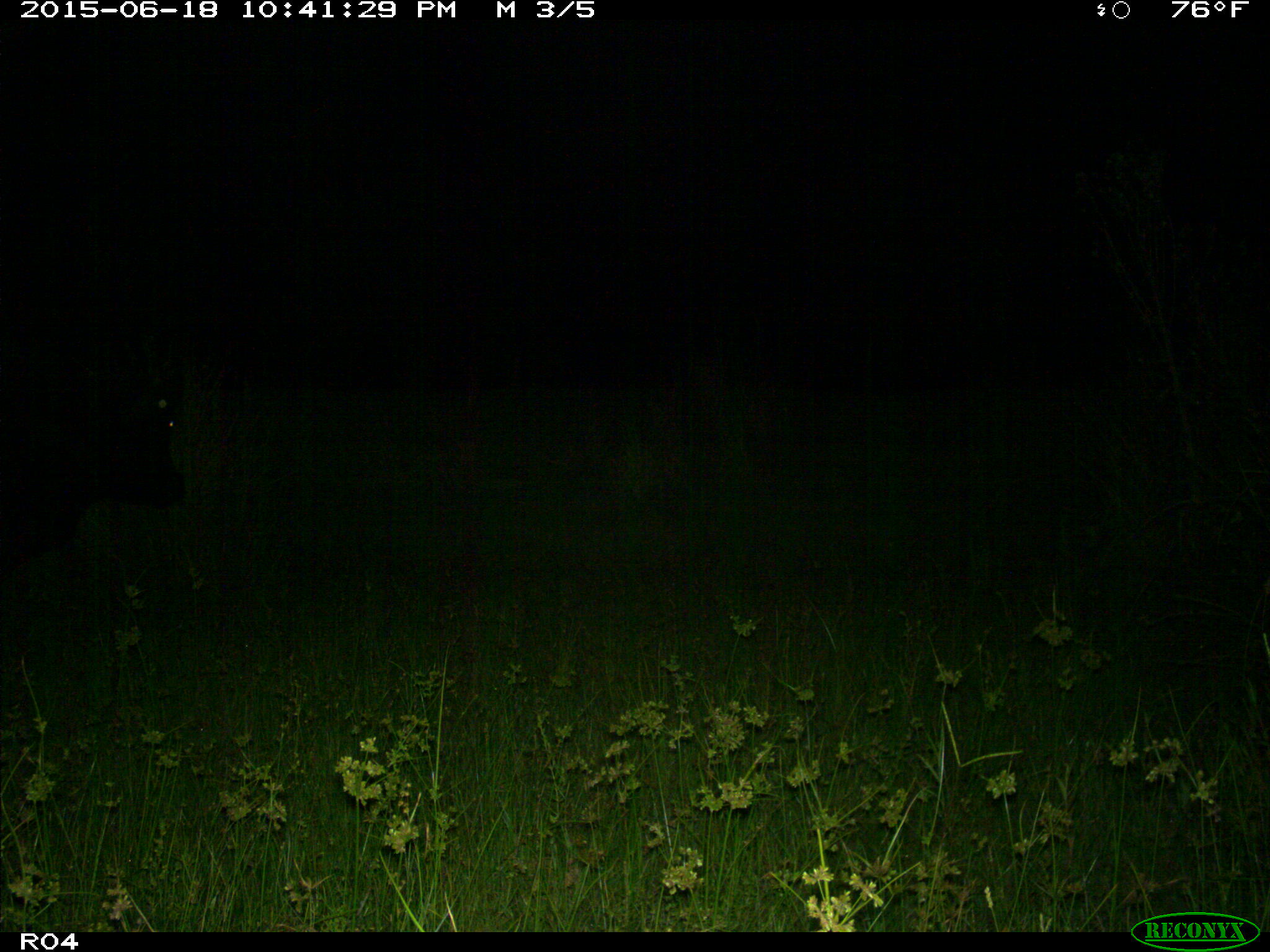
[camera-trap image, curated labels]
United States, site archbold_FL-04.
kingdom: Animalia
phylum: Chordata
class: Mammalia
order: Artiodactyla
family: Bovidae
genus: Bos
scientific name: Bos taurus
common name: domestic cow